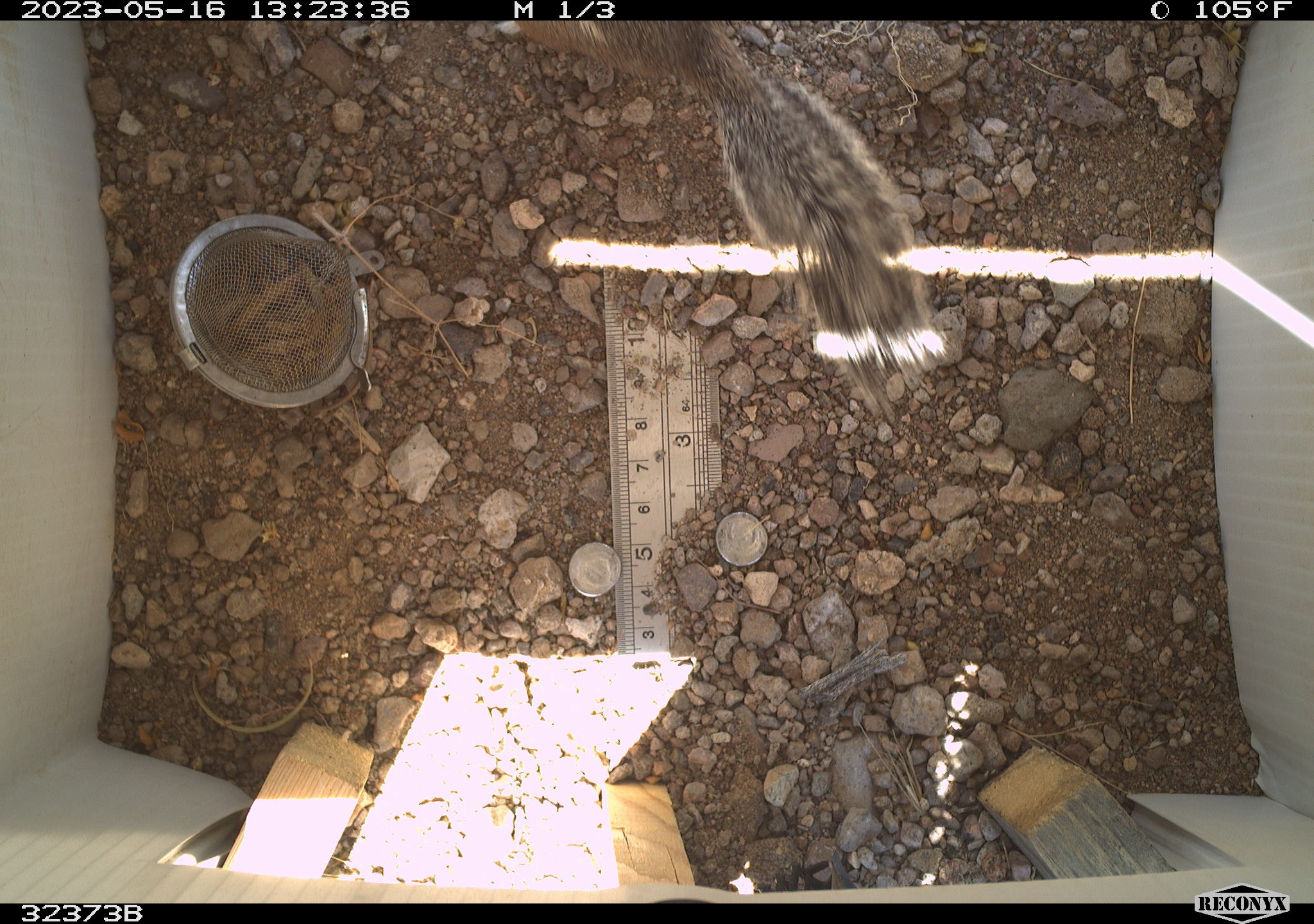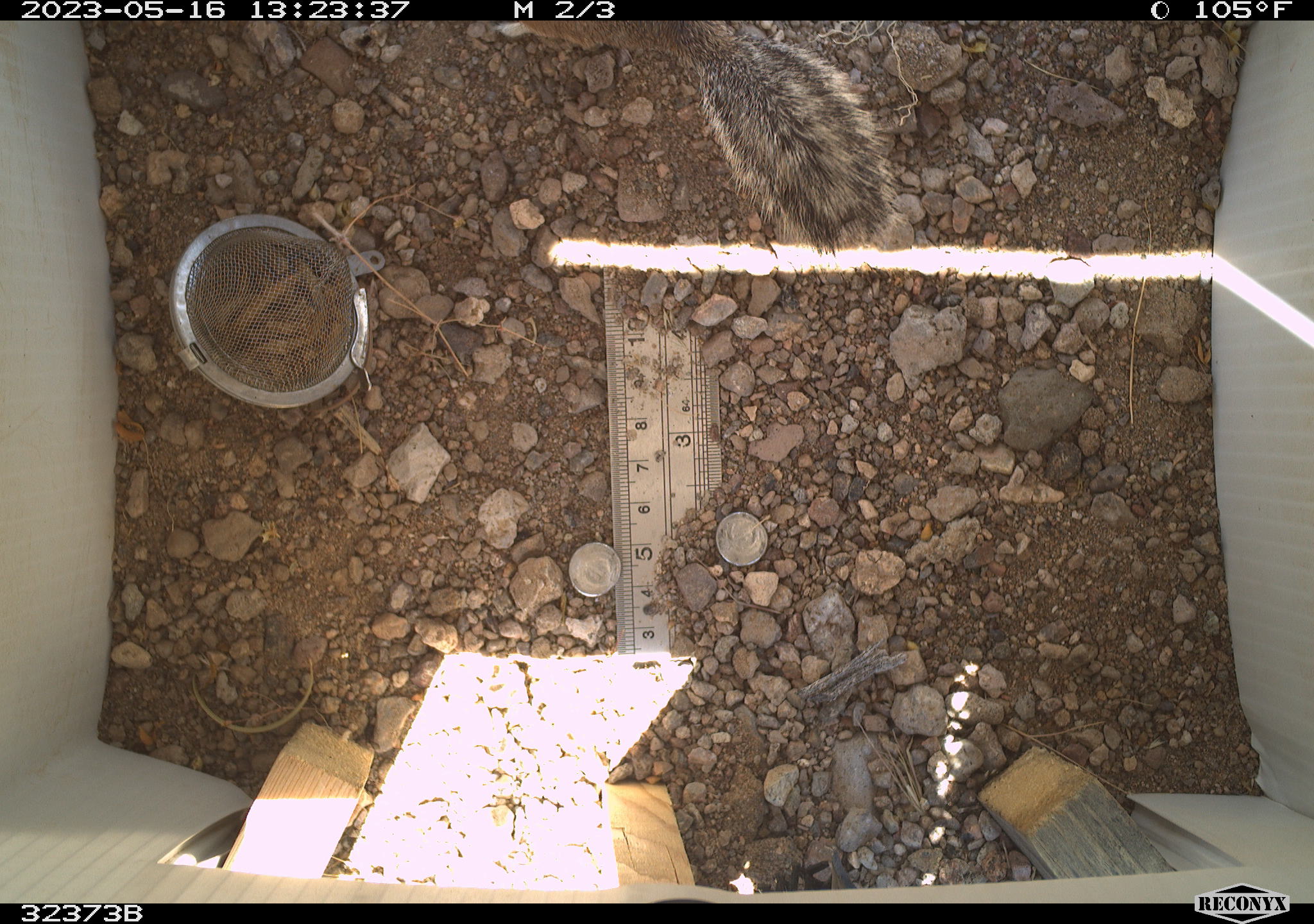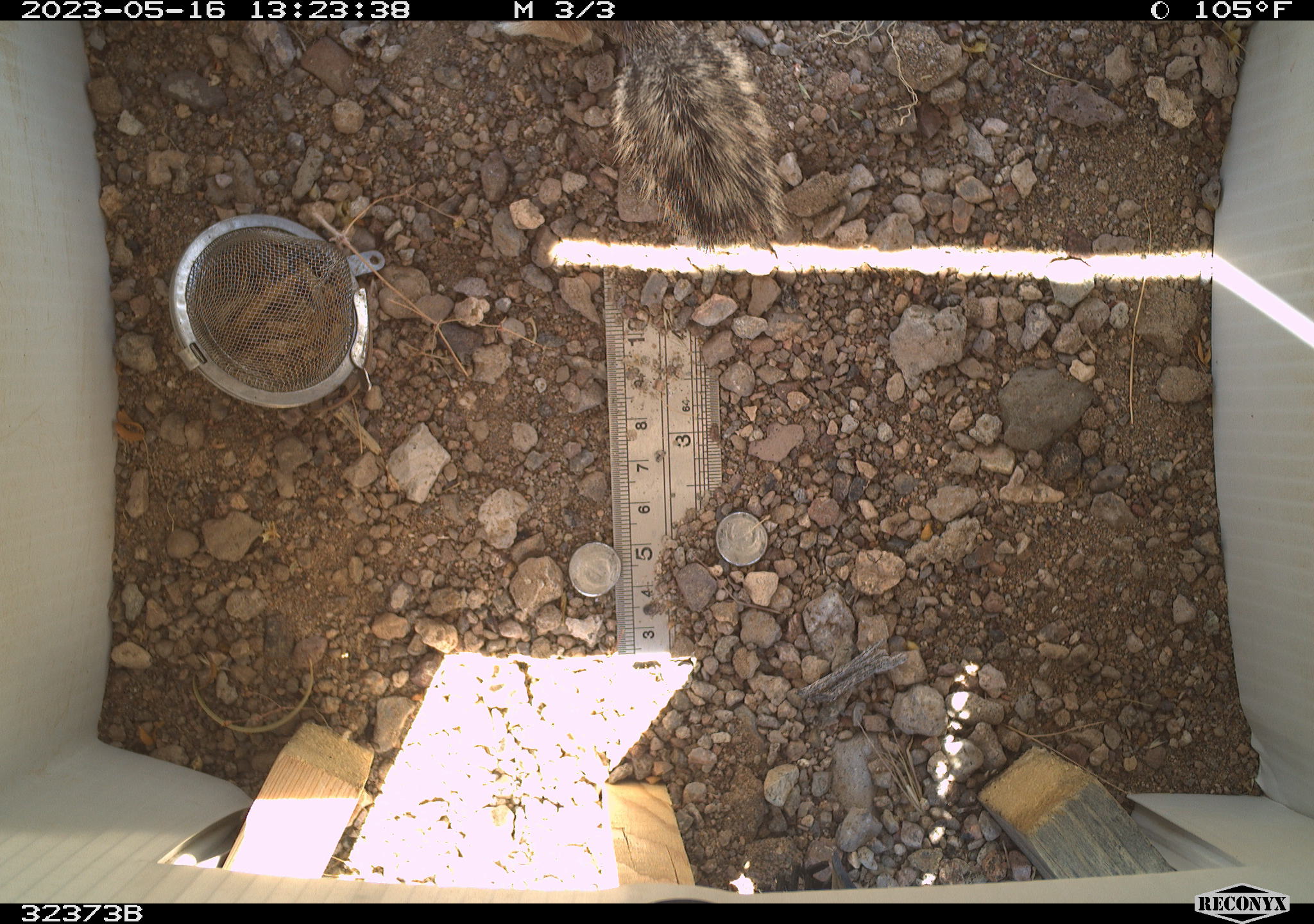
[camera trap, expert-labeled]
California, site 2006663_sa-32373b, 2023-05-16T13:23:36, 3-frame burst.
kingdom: Animalia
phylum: Chordata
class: Mammalia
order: Rodentia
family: Sciuridae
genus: Ammospermophilus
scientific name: Ammospermophilus leucurus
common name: white-tailed antelope squirrel